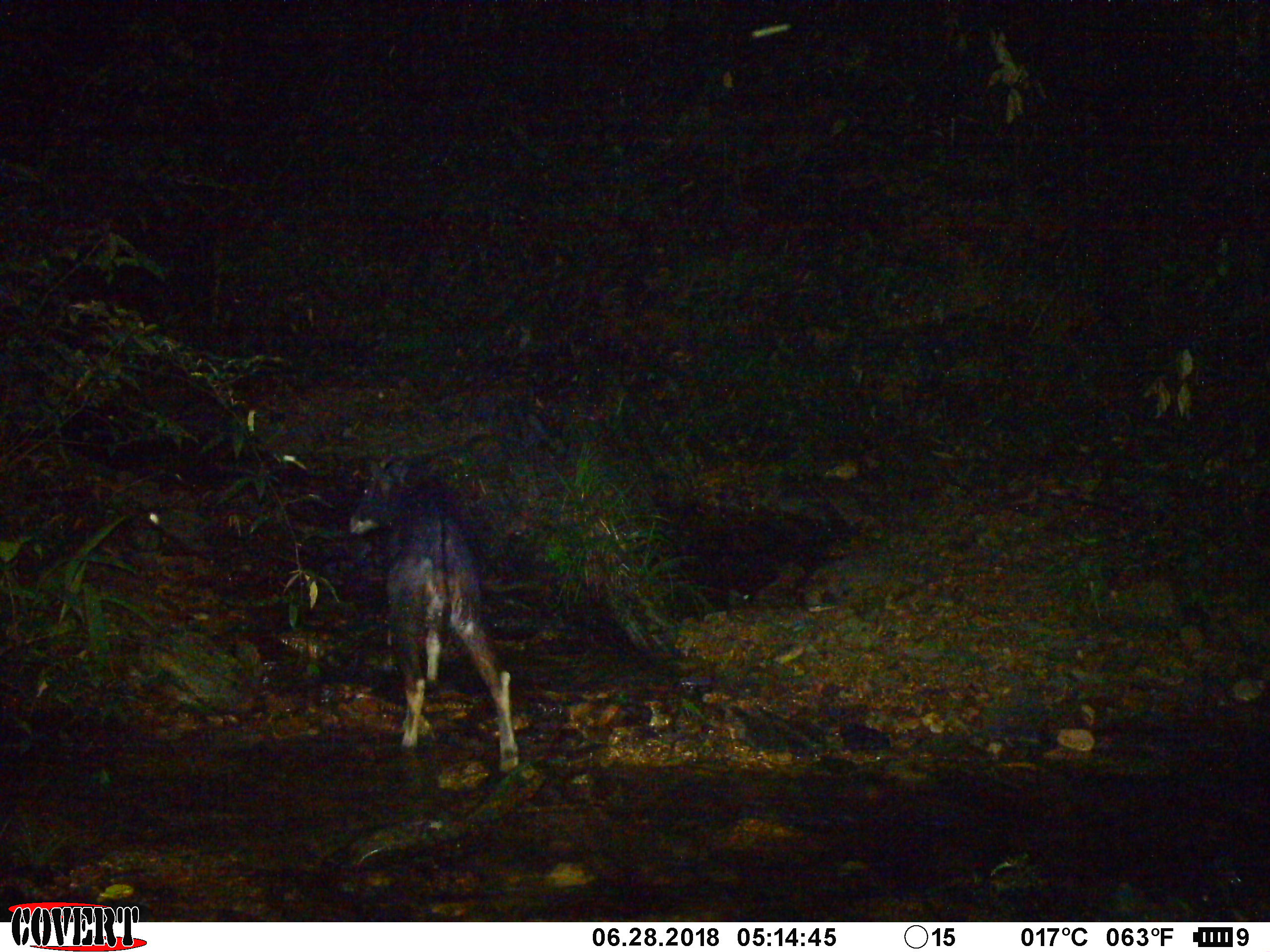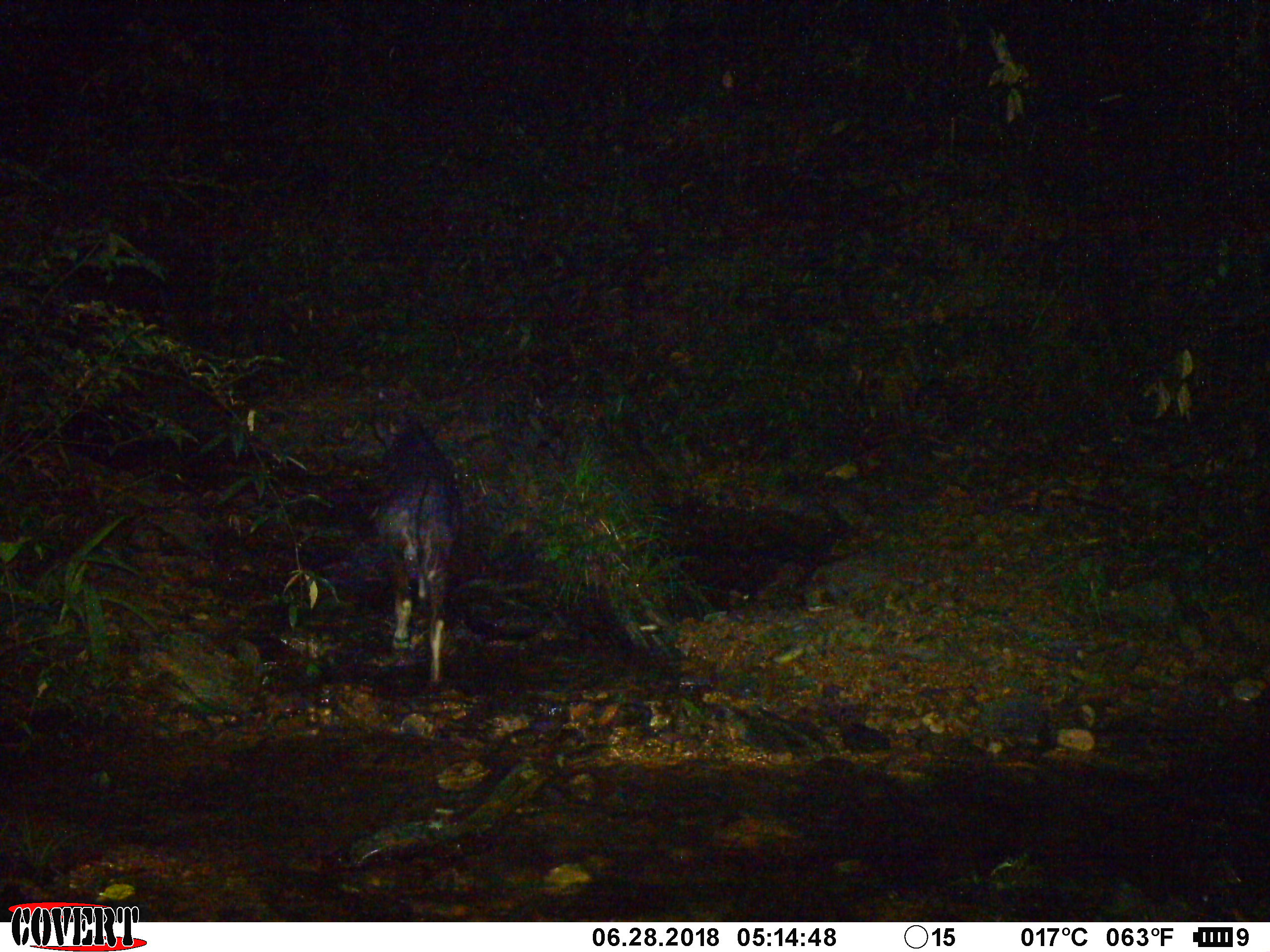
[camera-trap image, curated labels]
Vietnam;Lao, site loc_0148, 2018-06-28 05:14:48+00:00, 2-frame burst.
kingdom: Animalia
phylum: Chordata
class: Mammalia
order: Artiodactyla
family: Bovidae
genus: Capricornis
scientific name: Capricornis sumatraensis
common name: chinese serow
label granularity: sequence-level